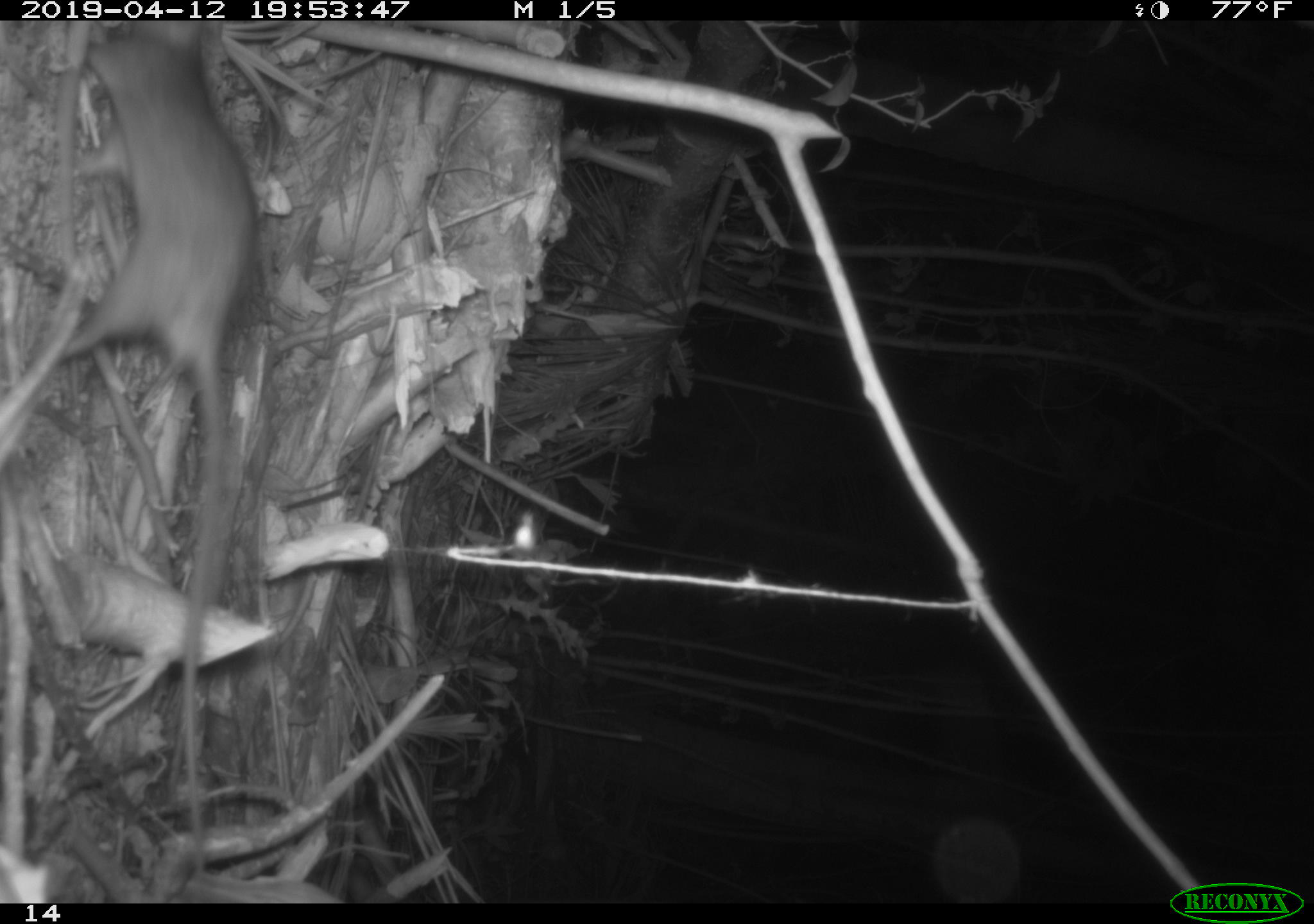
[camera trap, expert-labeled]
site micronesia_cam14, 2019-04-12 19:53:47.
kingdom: Animalia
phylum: Chordata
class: Mammalia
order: Rodentia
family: Muridae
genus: Rattus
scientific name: Rattus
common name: rat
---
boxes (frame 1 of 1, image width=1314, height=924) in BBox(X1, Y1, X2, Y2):
rat: BBox(53, 21, 268, 889)